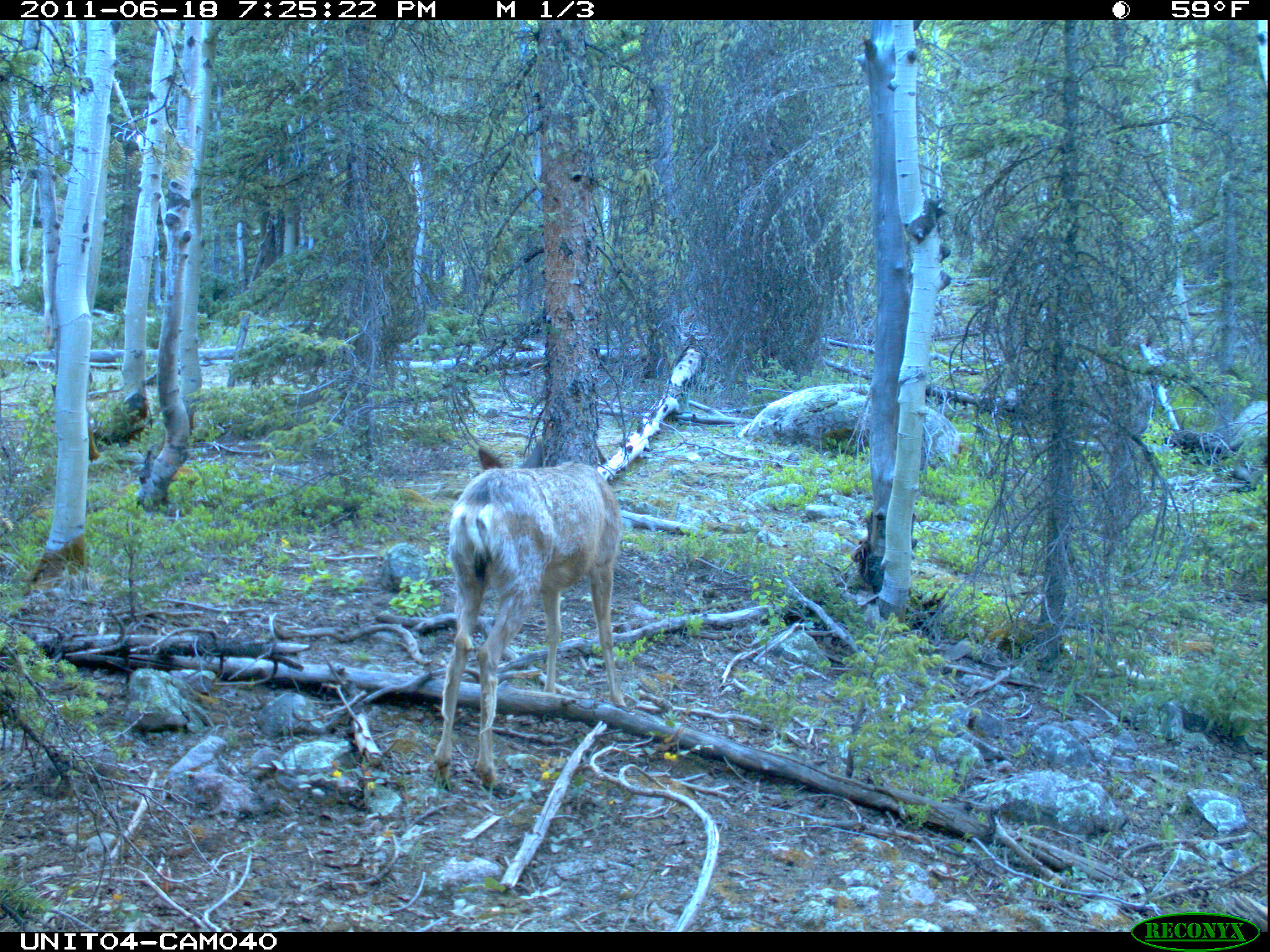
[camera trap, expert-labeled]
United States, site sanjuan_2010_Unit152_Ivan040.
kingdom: Animalia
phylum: Chordata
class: Mammalia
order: Artiodactyla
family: Cervidae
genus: Odocoileus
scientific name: Odocoileus hemionus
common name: mule deer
Odocoileus hemionus (mule deer).